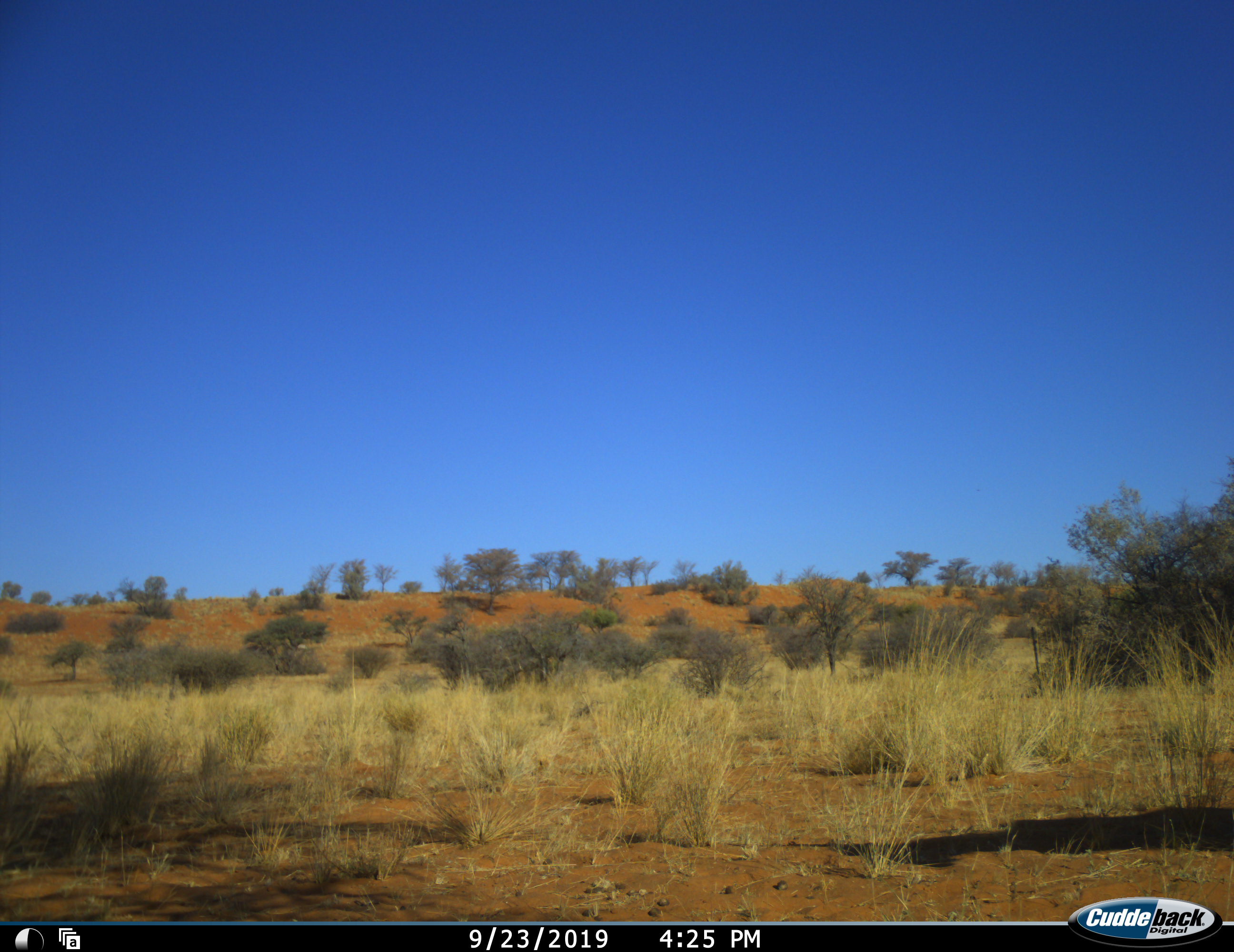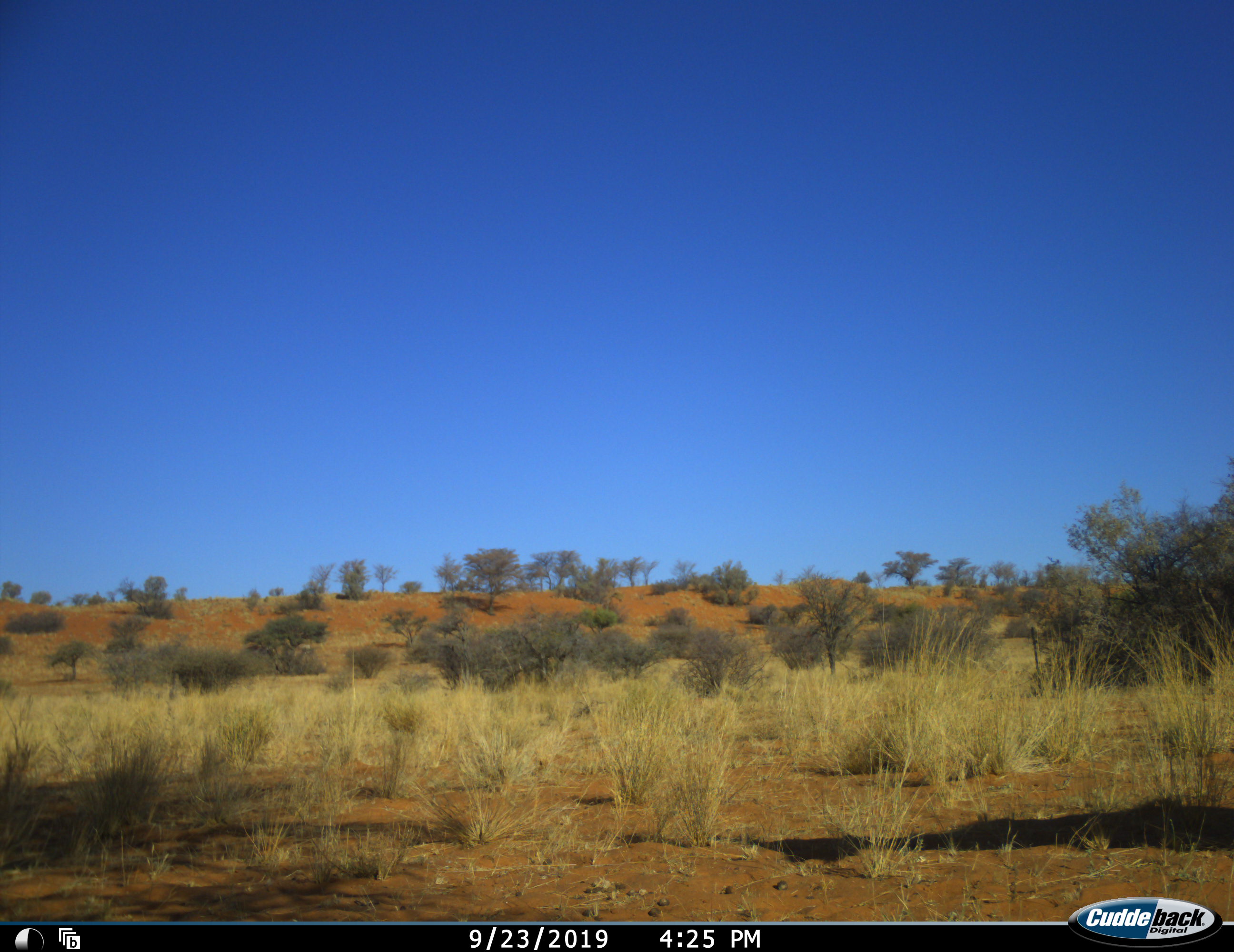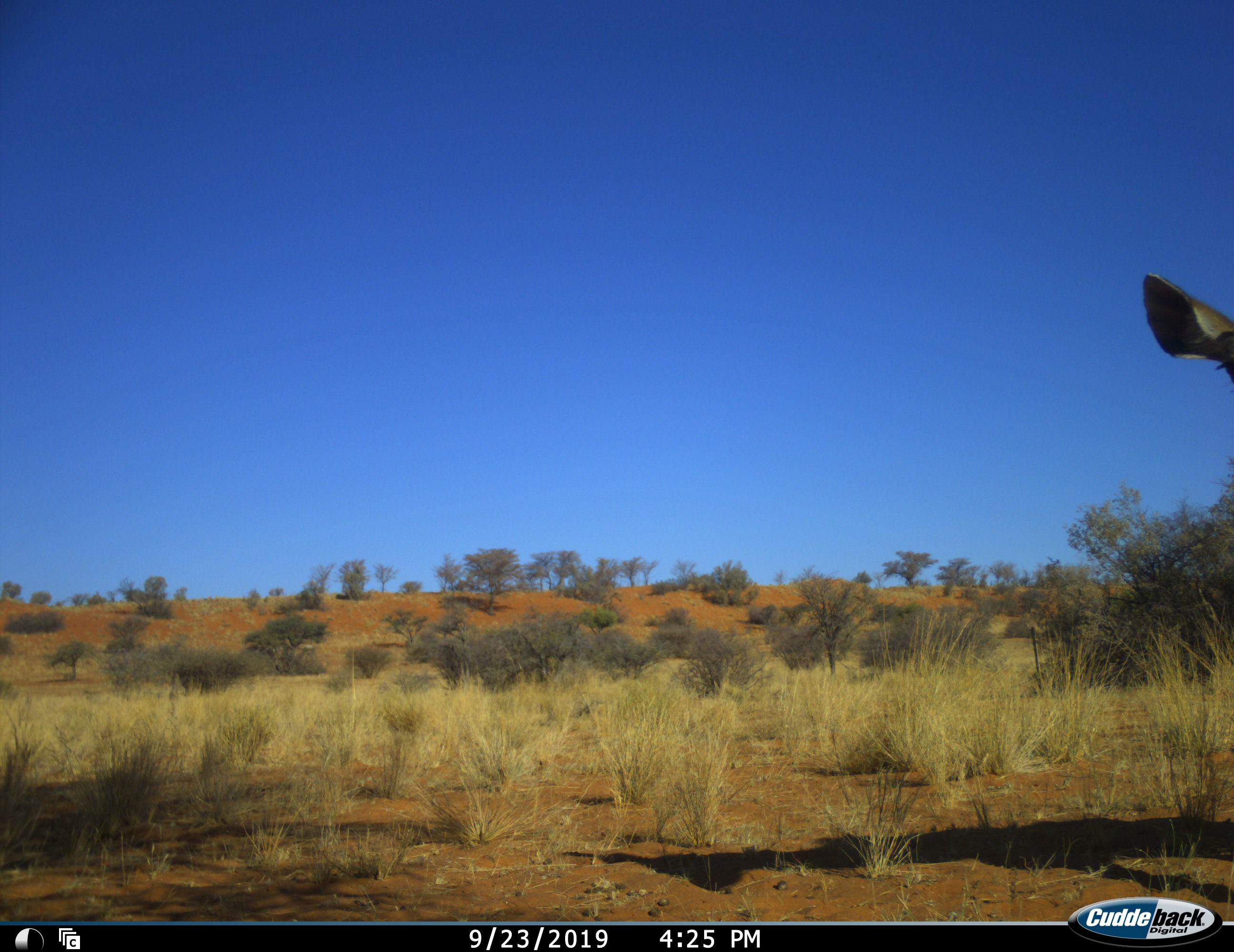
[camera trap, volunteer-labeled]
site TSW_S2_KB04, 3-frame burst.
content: unidentified animal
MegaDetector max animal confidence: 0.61